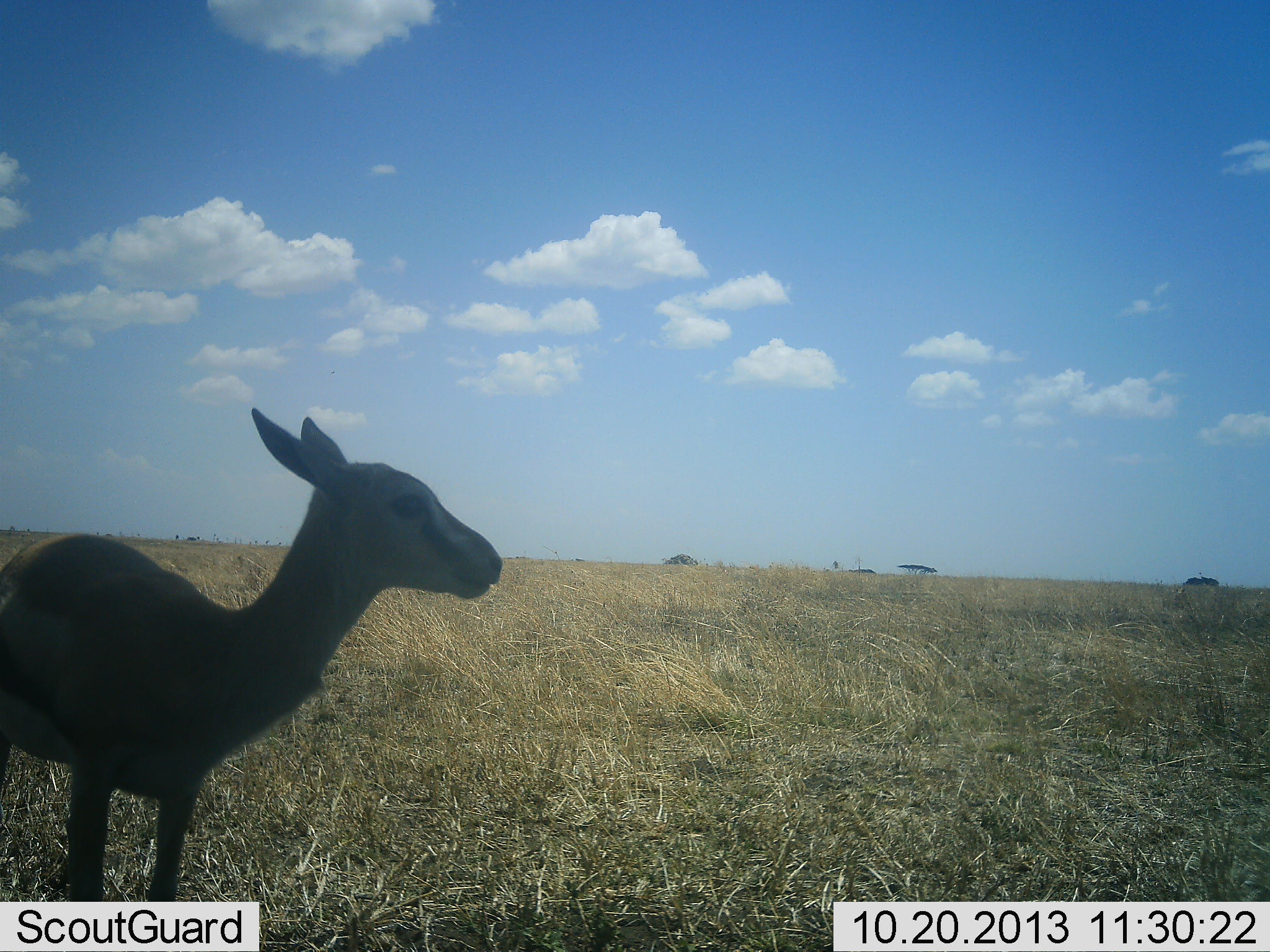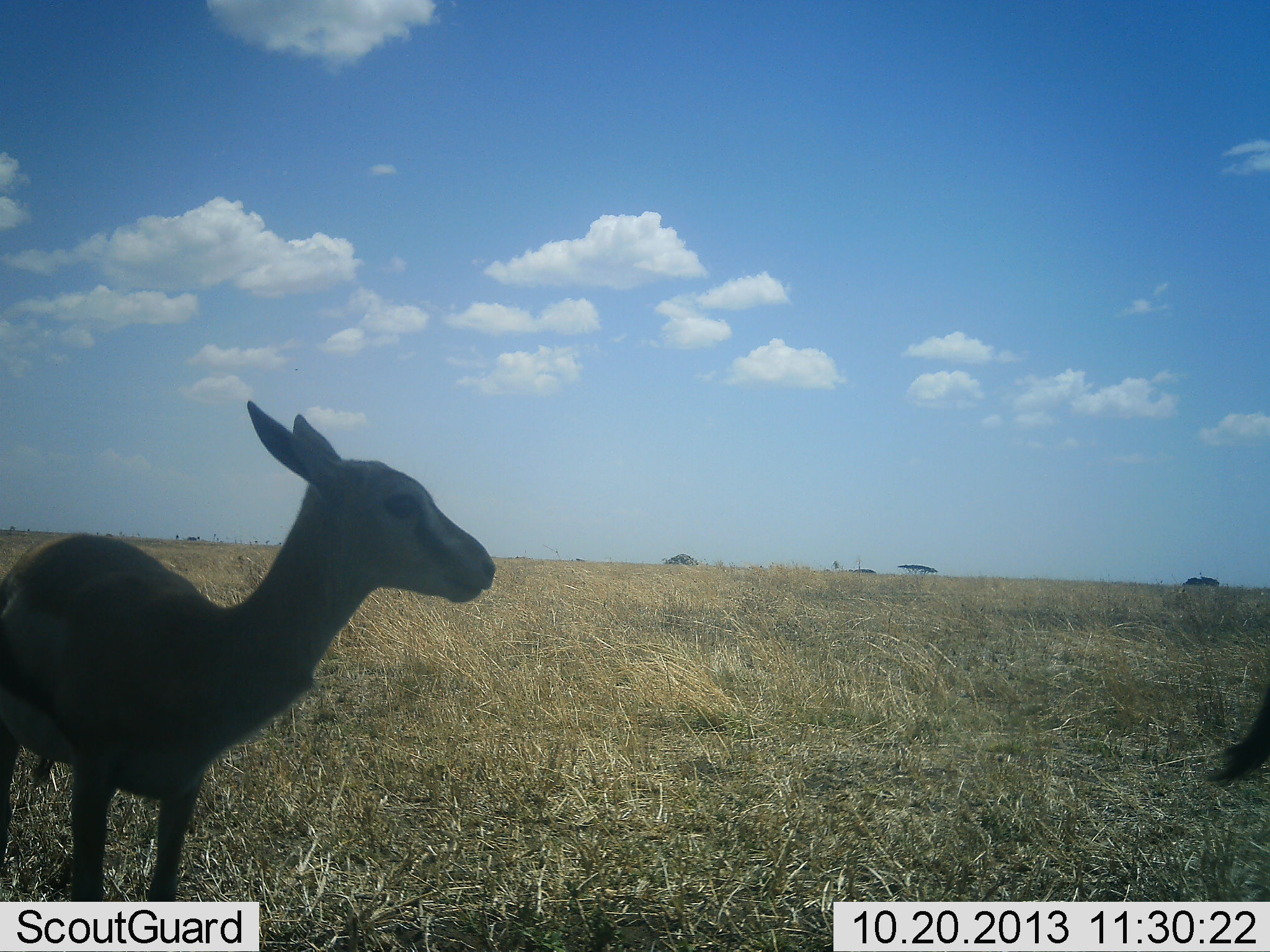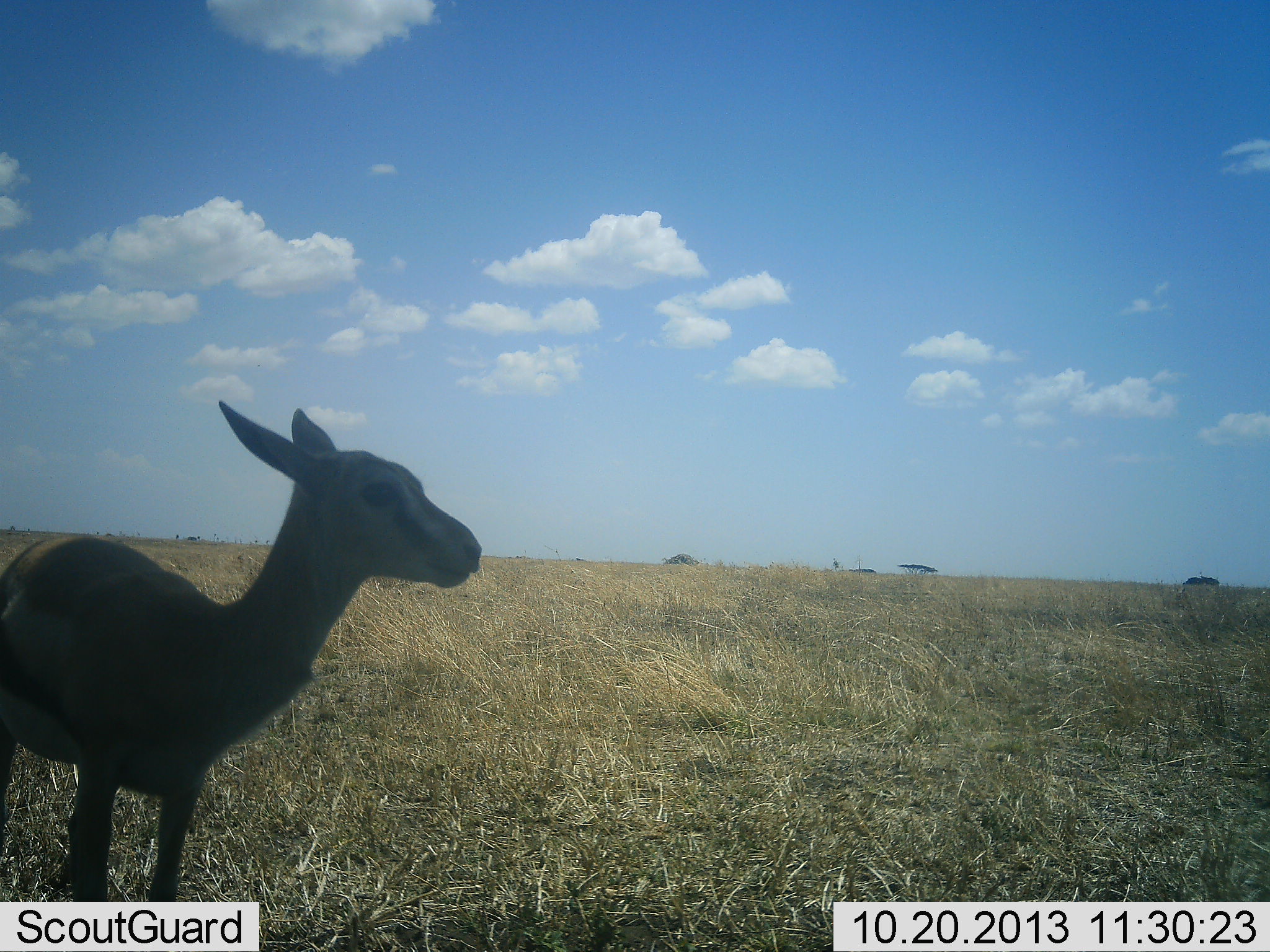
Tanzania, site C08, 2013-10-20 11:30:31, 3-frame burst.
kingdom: Animalia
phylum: Chordata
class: Mammalia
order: Artiodactyla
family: Bovidae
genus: Eudorcas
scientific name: Eudorcas thomsonii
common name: thomson's gazelle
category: gazellethomsons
Gazellethomsons (thomson's gazelle) (Eudorcas thomsonii), count 2. Behavior (volunteer vote fractions): standing 100%, resting 0%, moving 0%, interacting 0%. Young present (vote fraction): 30%. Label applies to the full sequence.